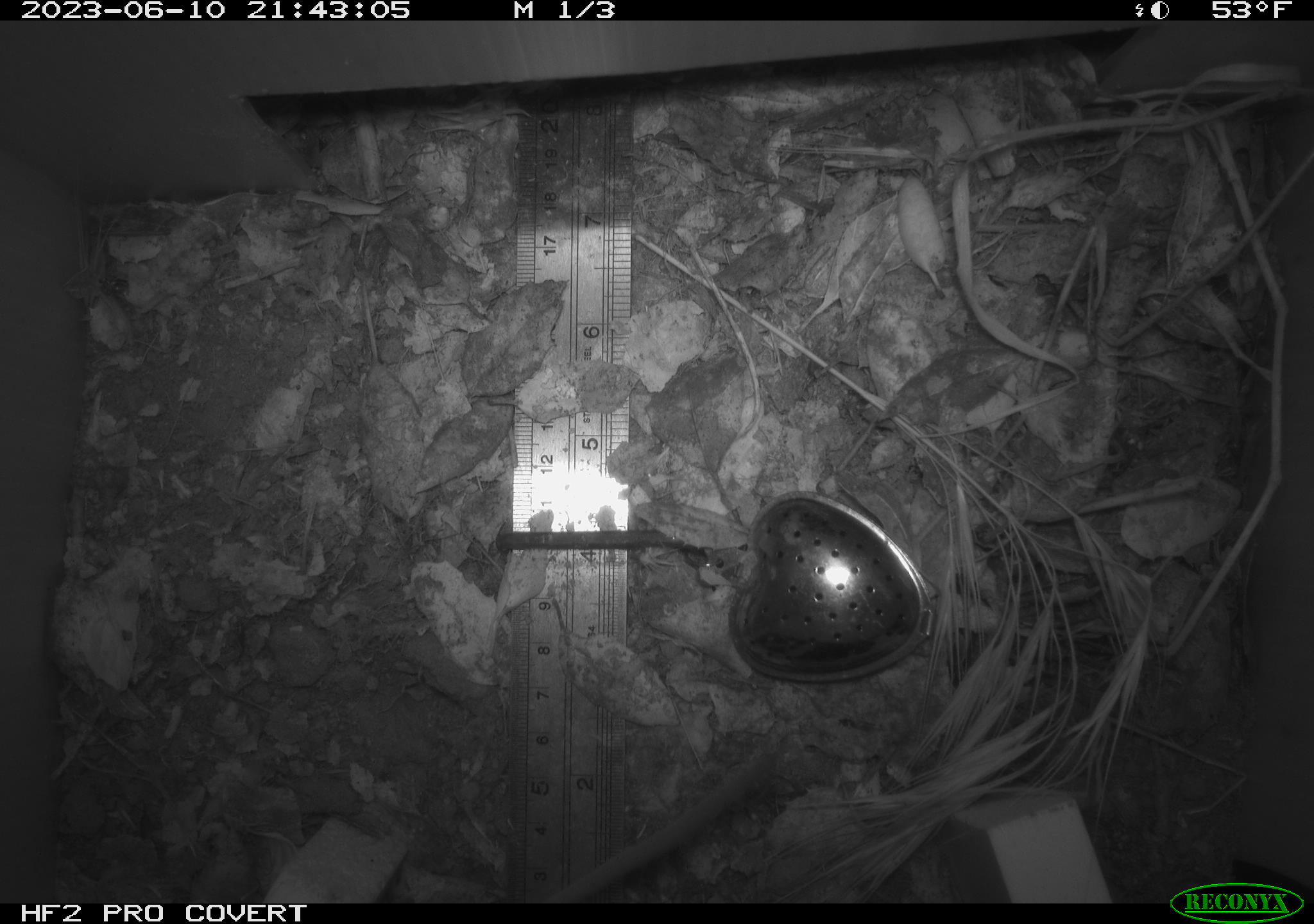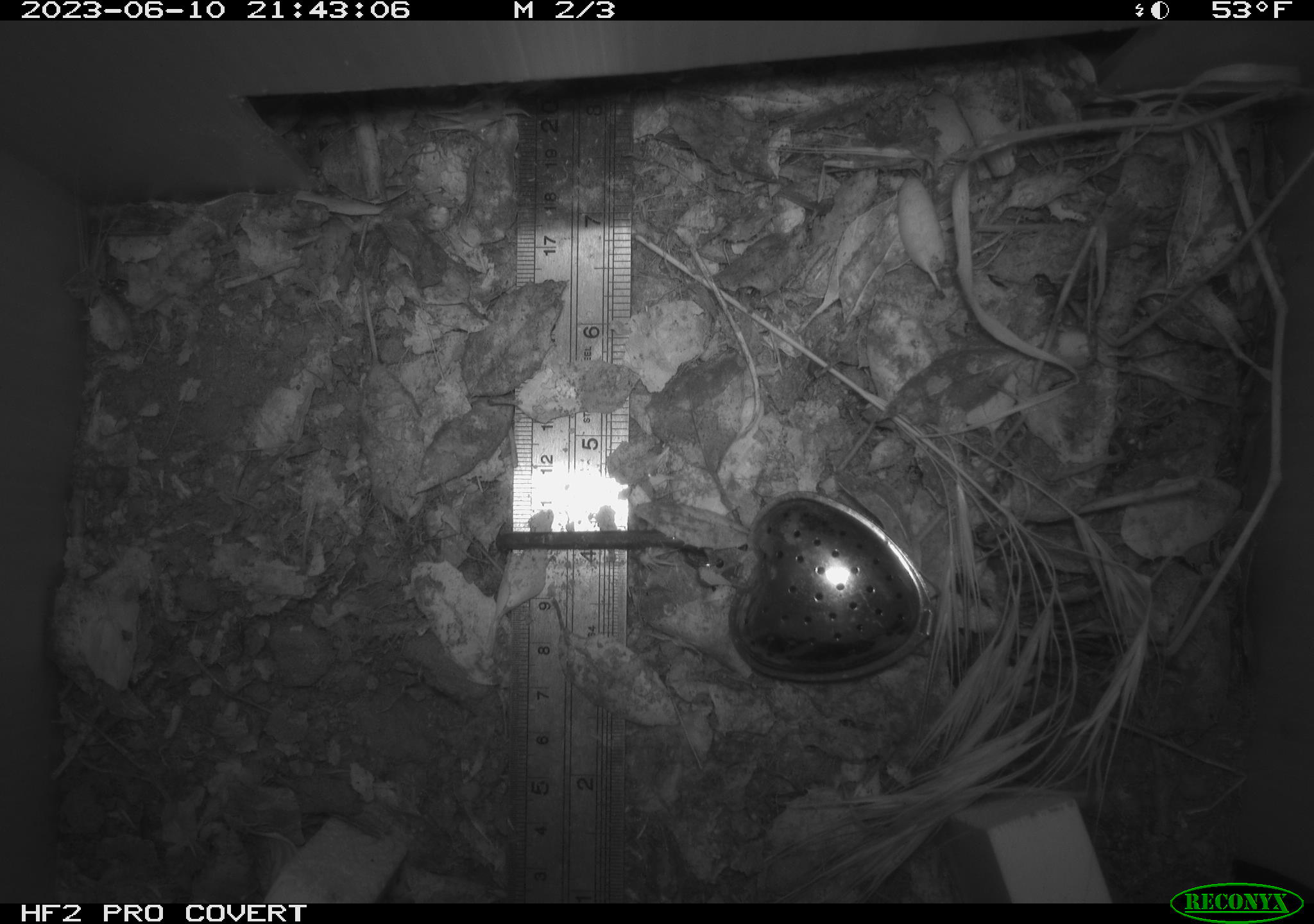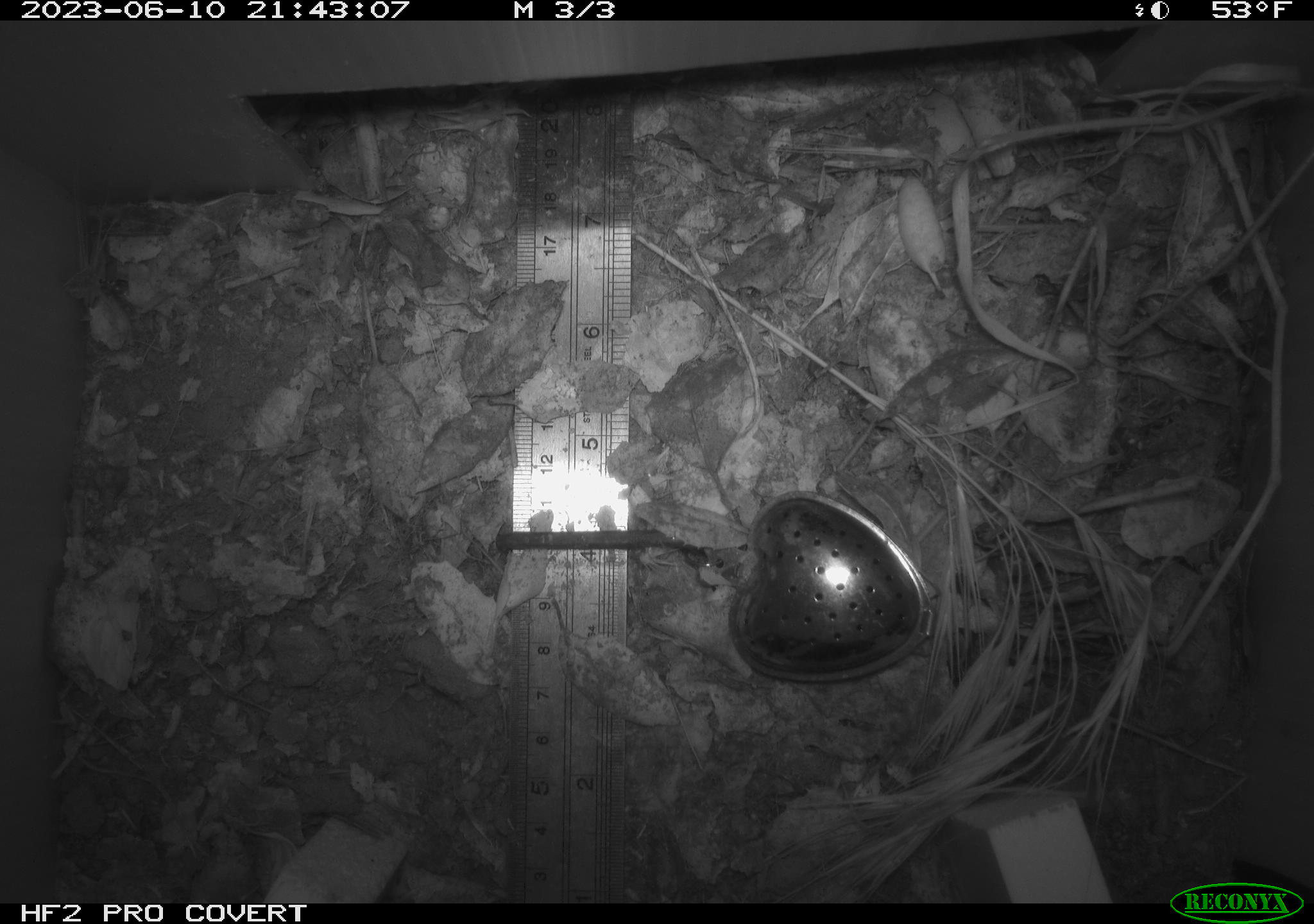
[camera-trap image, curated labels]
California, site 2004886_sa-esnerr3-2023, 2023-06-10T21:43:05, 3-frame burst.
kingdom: Animalia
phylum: Chordata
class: Mammalia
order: Rodentia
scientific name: Rodentia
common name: mouse species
Mouse species (Rodentia).